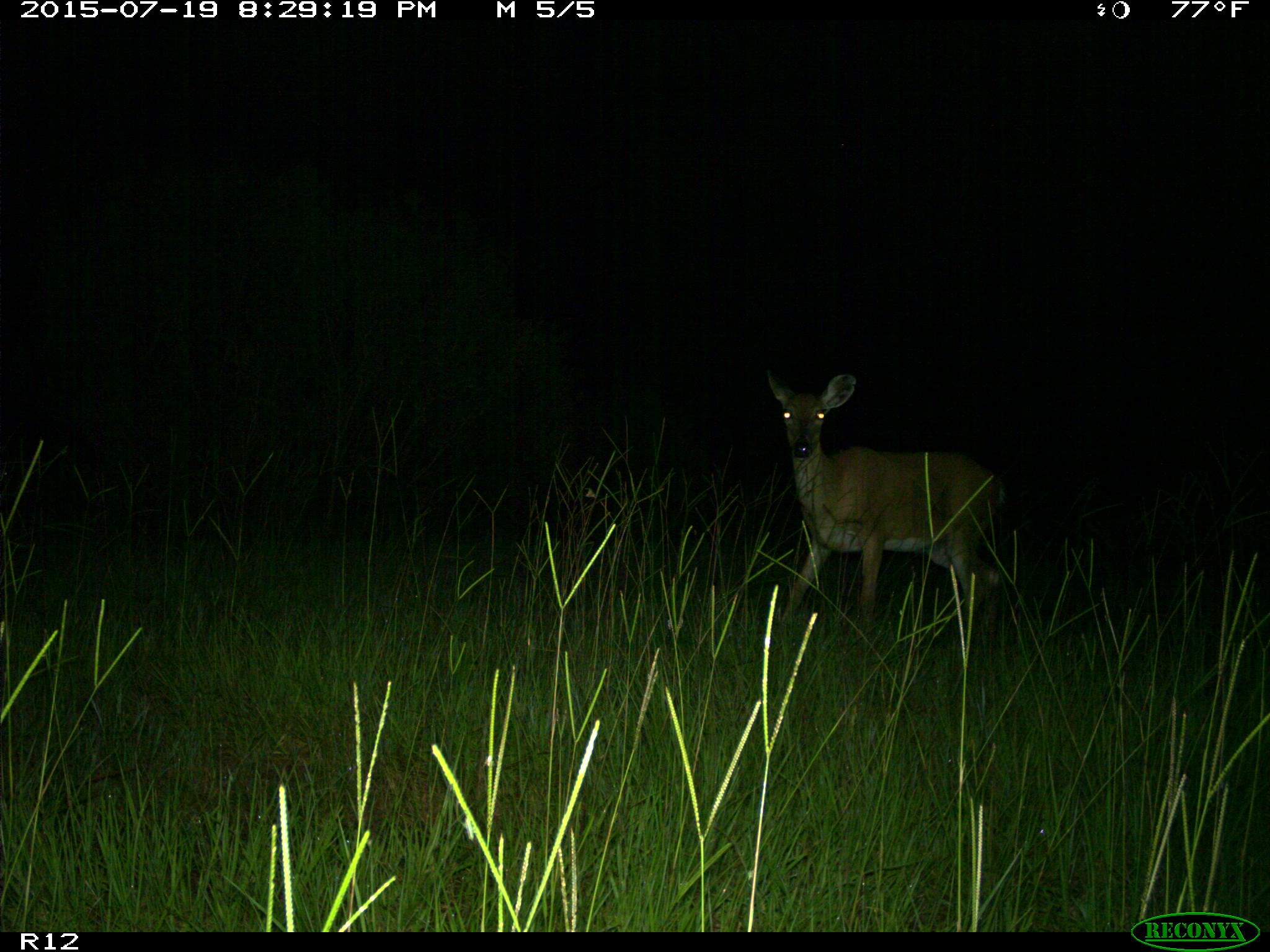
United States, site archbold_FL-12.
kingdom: Animalia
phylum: Chordata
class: Mammalia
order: Artiodactyla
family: Cervidae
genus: Odocoileus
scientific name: Odocoileus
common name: deer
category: unidentified deer